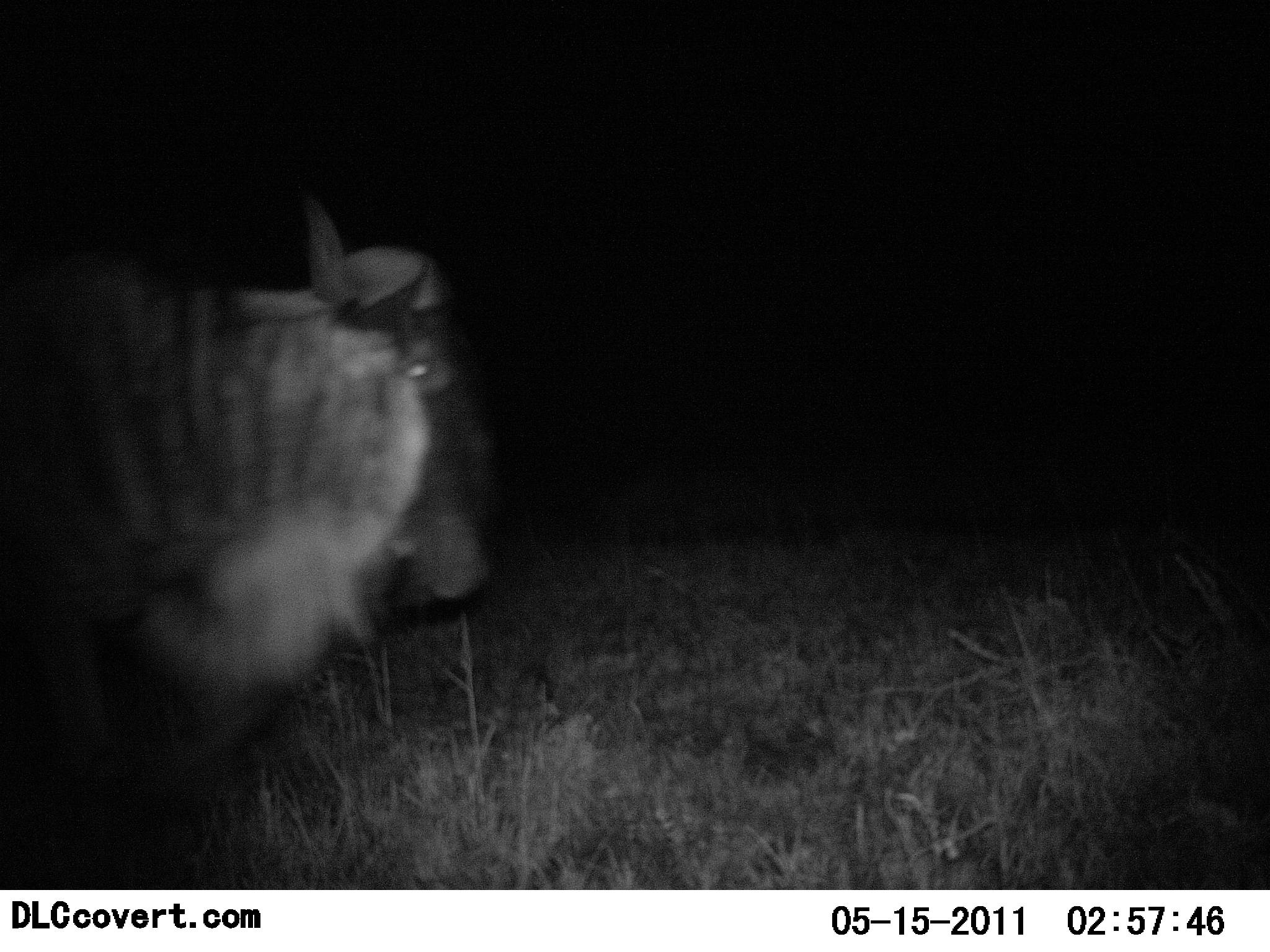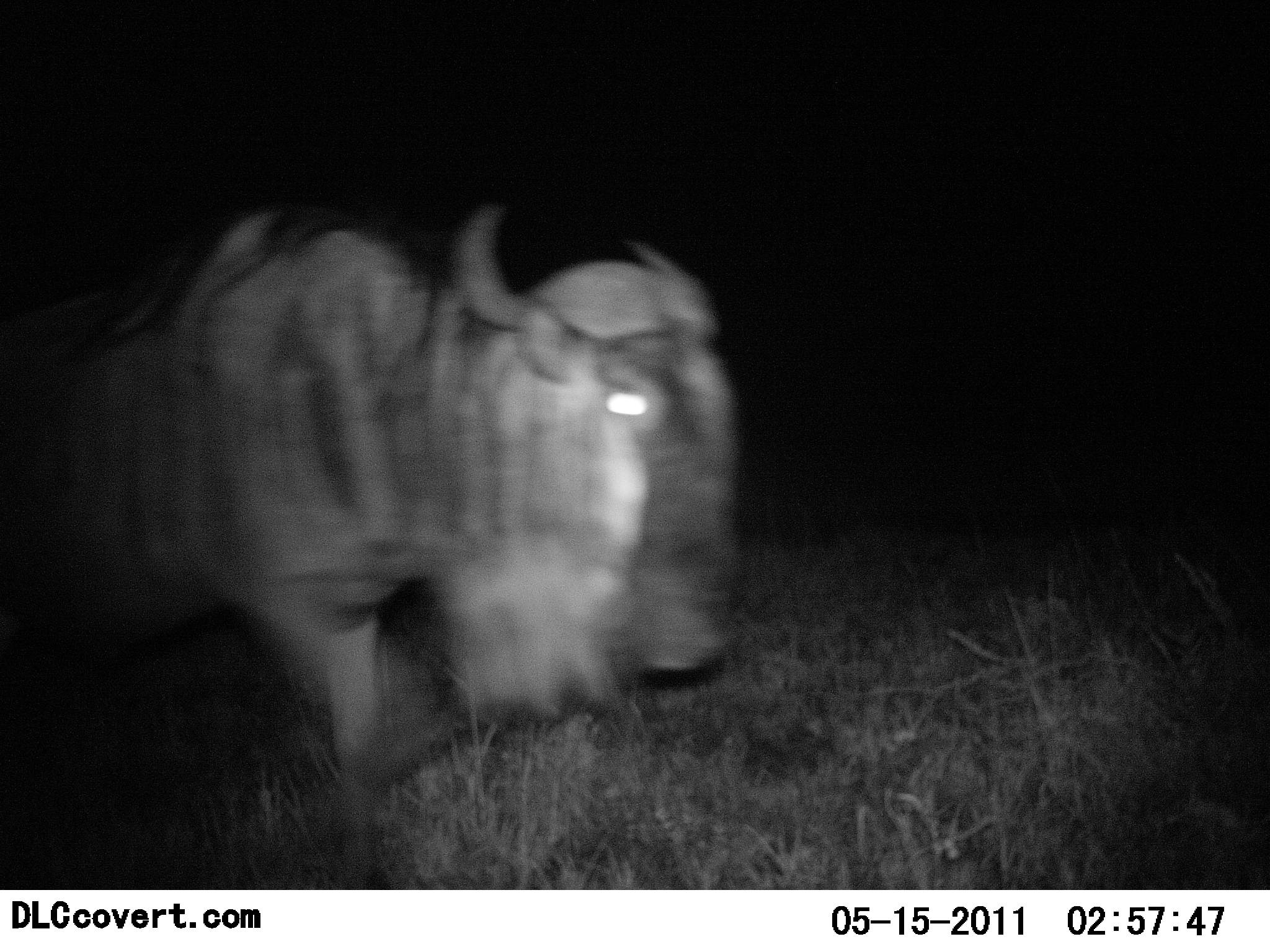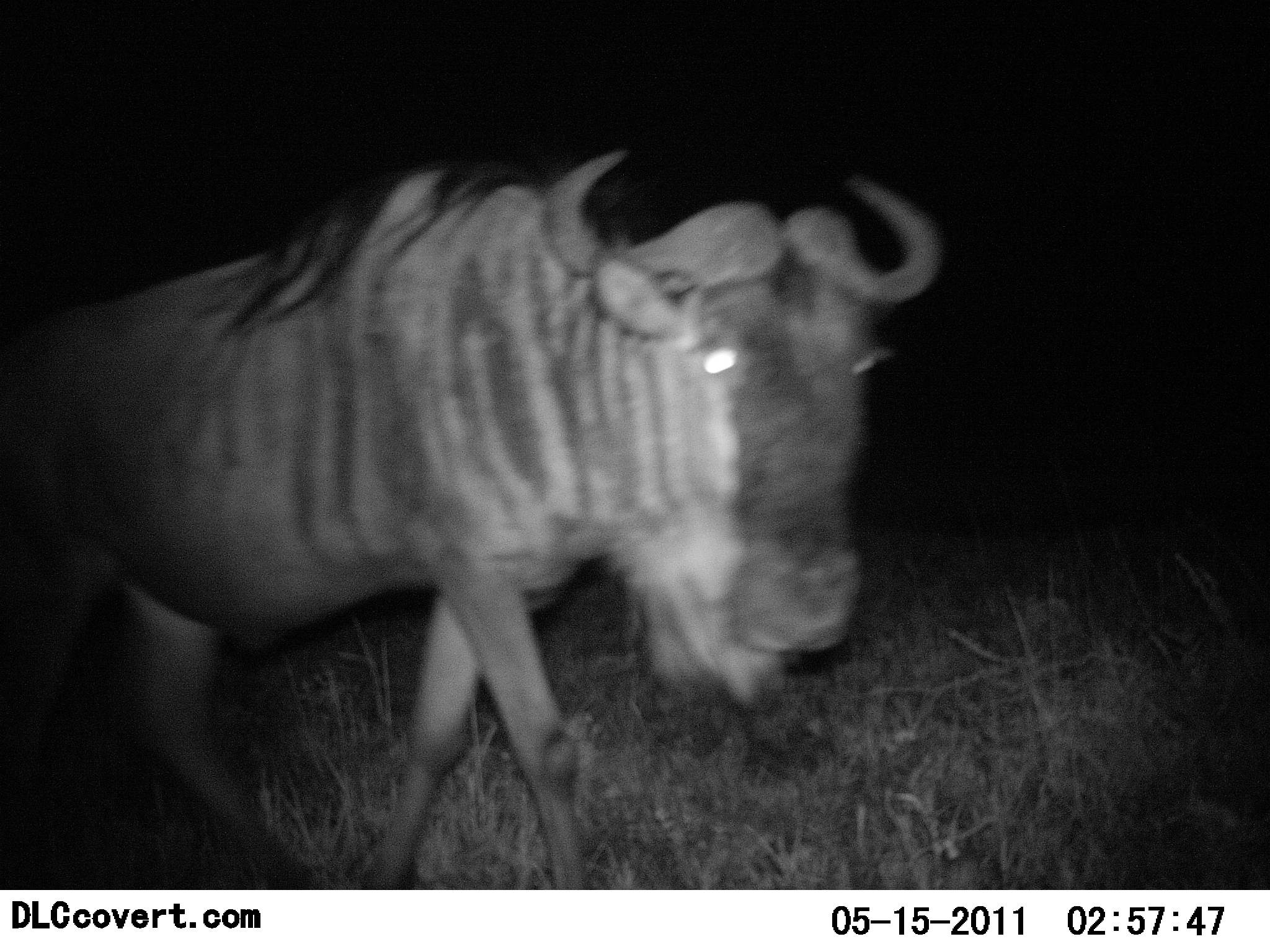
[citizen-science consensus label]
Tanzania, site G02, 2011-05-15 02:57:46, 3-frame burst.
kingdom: Animalia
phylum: Chordata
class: Mammalia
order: Artiodactyla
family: Bovidae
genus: Connochaetes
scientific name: Connochaetes taurinus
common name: blue wildebeest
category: wildebeest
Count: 1.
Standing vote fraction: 0%.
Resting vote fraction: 0%.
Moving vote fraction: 100%.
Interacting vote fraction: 0%.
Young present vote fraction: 0%.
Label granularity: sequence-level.